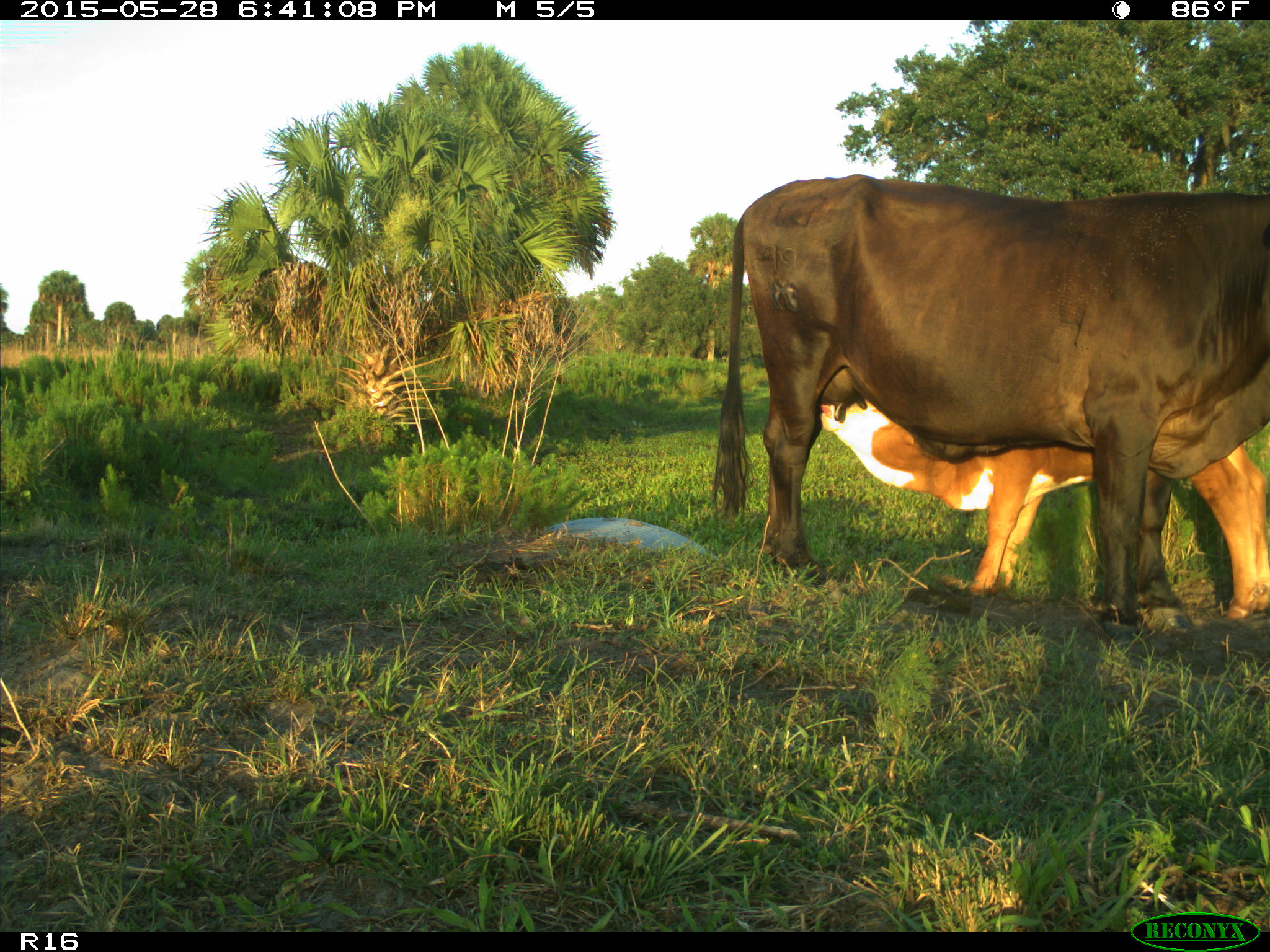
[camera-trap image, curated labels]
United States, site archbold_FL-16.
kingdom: Animalia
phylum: Chordata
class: Mammalia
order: Artiodactyla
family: Bovidae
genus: Bos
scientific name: Bos taurus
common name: domestic cow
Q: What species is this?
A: Bos taurus (domestic cow).